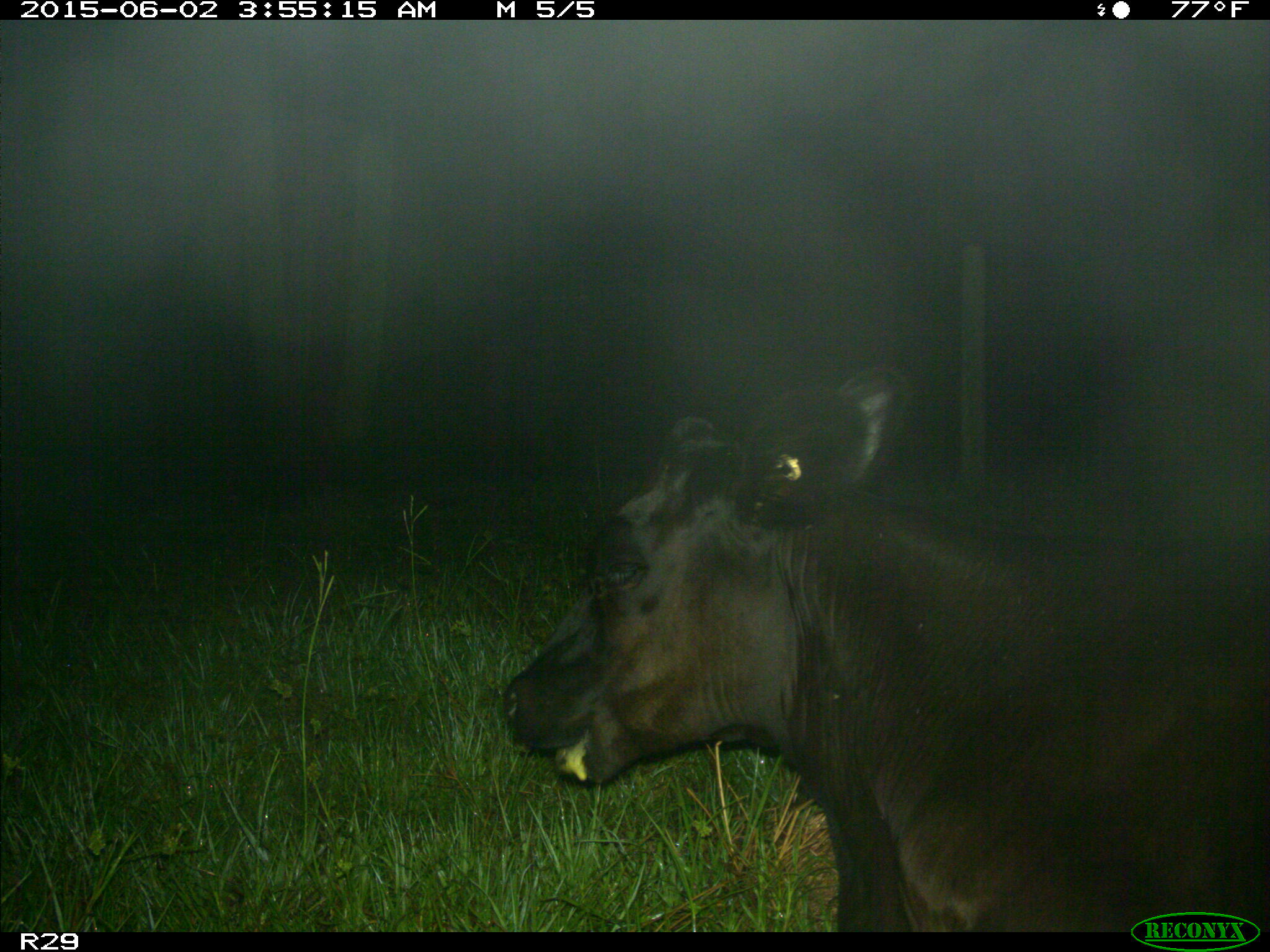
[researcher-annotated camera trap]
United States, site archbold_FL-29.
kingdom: Animalia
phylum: Chordata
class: Mammalia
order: Artiodactyla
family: Bovidae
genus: Bos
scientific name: Bos taurus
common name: domestic cow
Bos taurus (domestic cow).